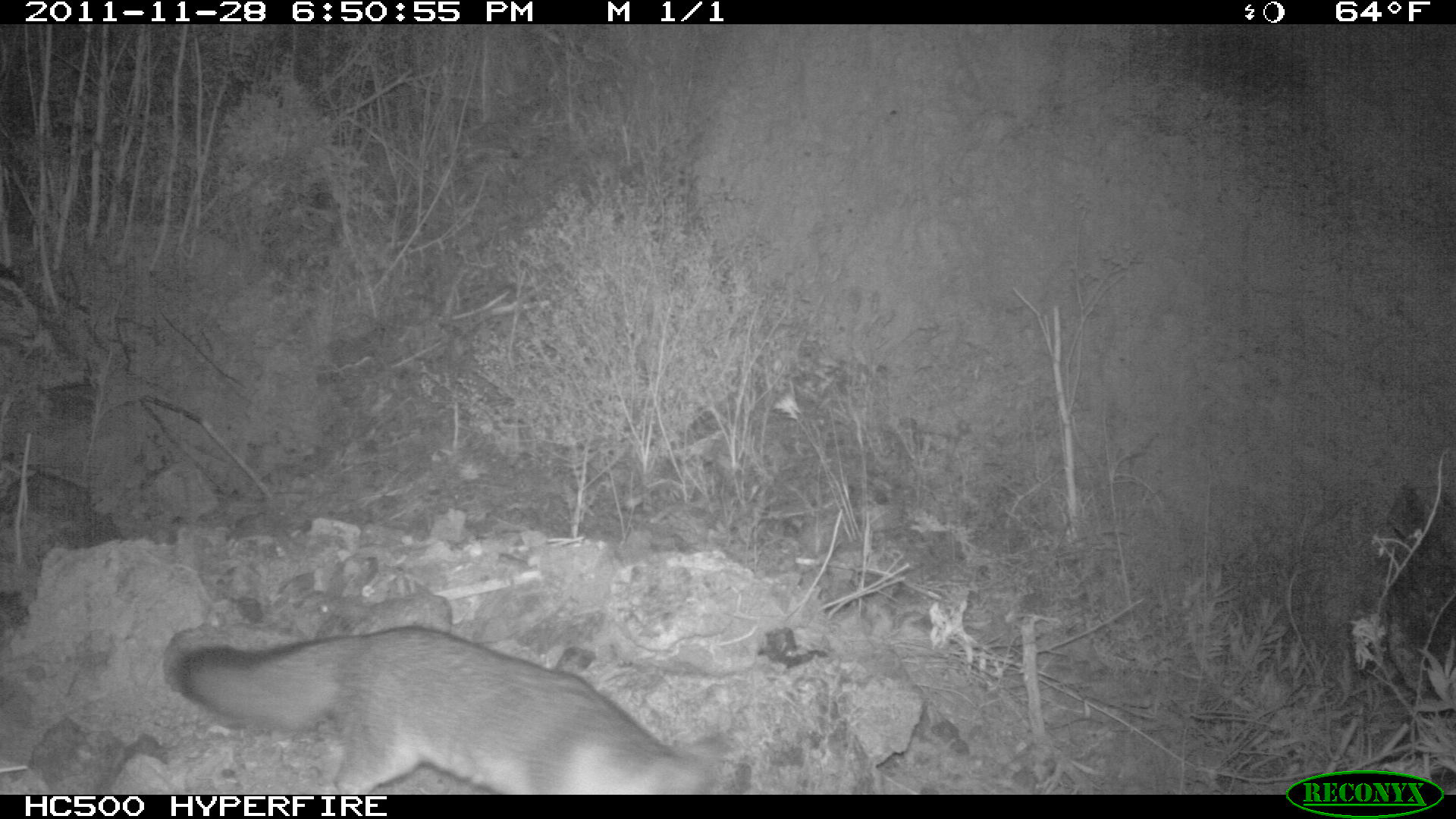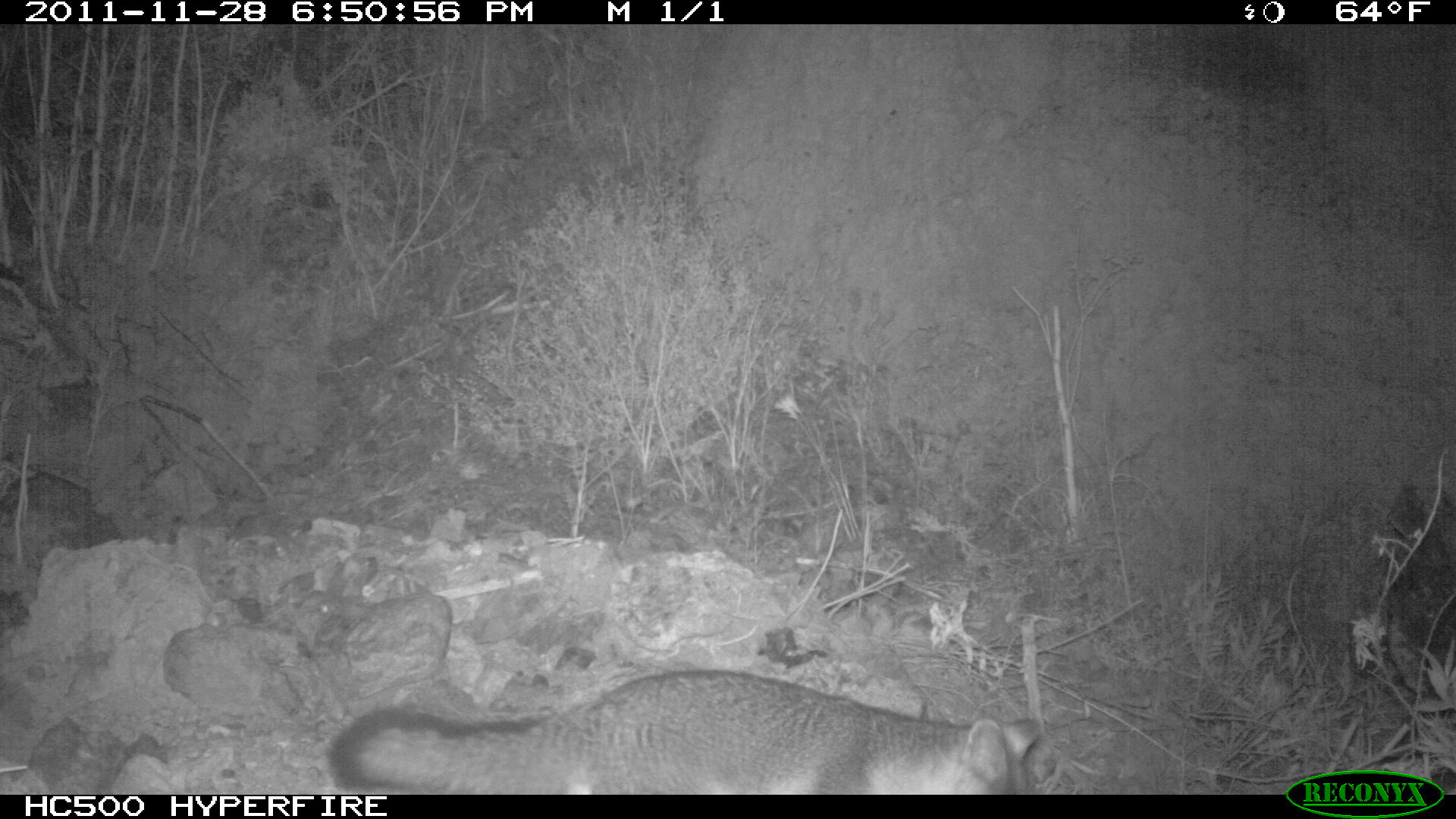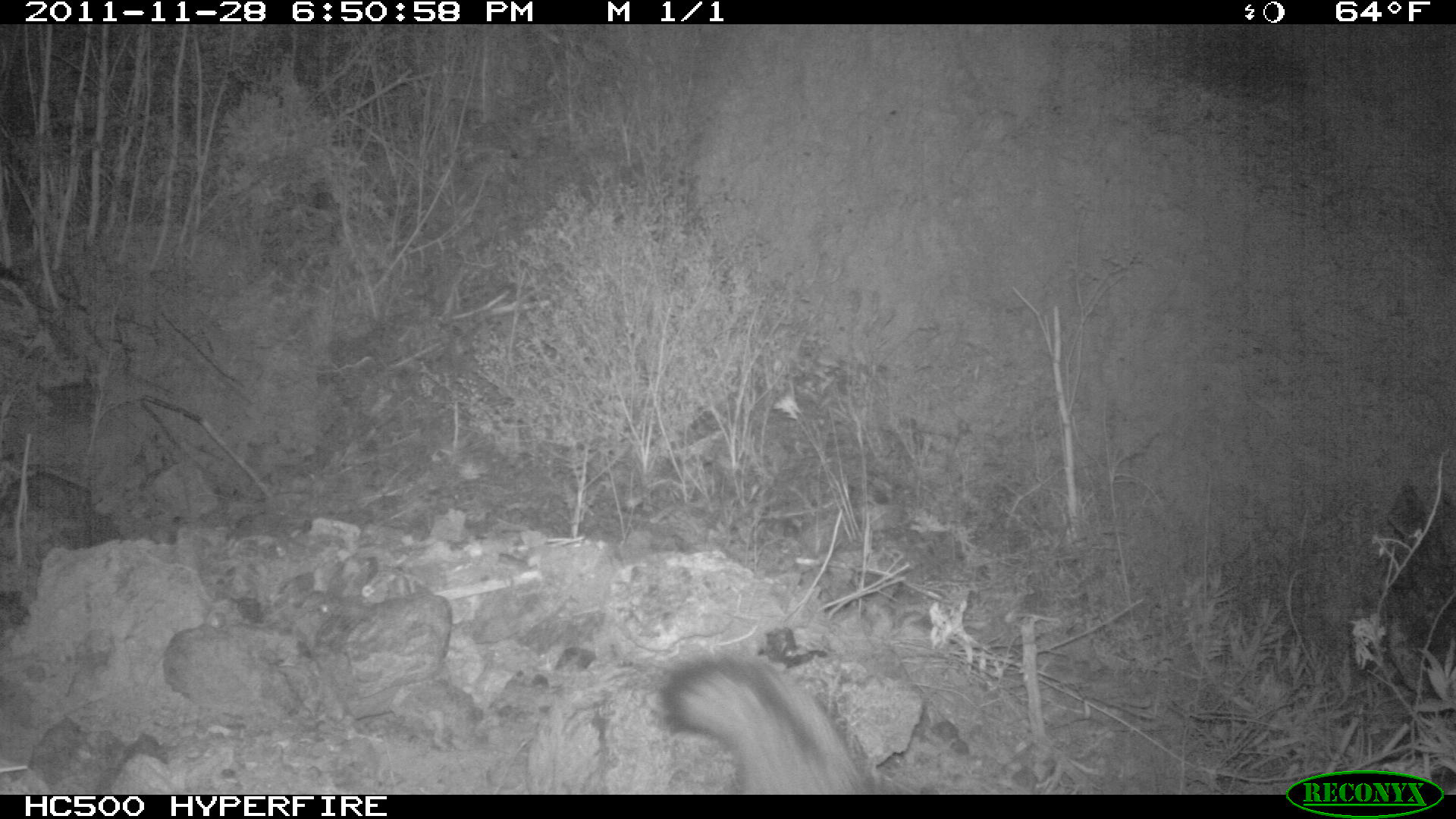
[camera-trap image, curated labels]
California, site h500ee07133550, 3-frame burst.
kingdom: Animalia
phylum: Chordata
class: Mammalia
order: Carnivora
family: Canidae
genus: Urocyon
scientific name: Urocyon littoralis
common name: island fox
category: fox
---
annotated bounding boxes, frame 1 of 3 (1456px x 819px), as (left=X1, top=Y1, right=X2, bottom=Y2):
fox: (left=180, top=623, right=724, bottom=795)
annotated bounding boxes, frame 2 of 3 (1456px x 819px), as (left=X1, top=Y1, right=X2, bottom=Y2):
fox: (left=325, top=667, right=1040, bottom=794)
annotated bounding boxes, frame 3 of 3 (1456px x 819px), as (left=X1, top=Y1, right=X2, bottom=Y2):
fox: (left=658, top=645, right=871, bottom=795)